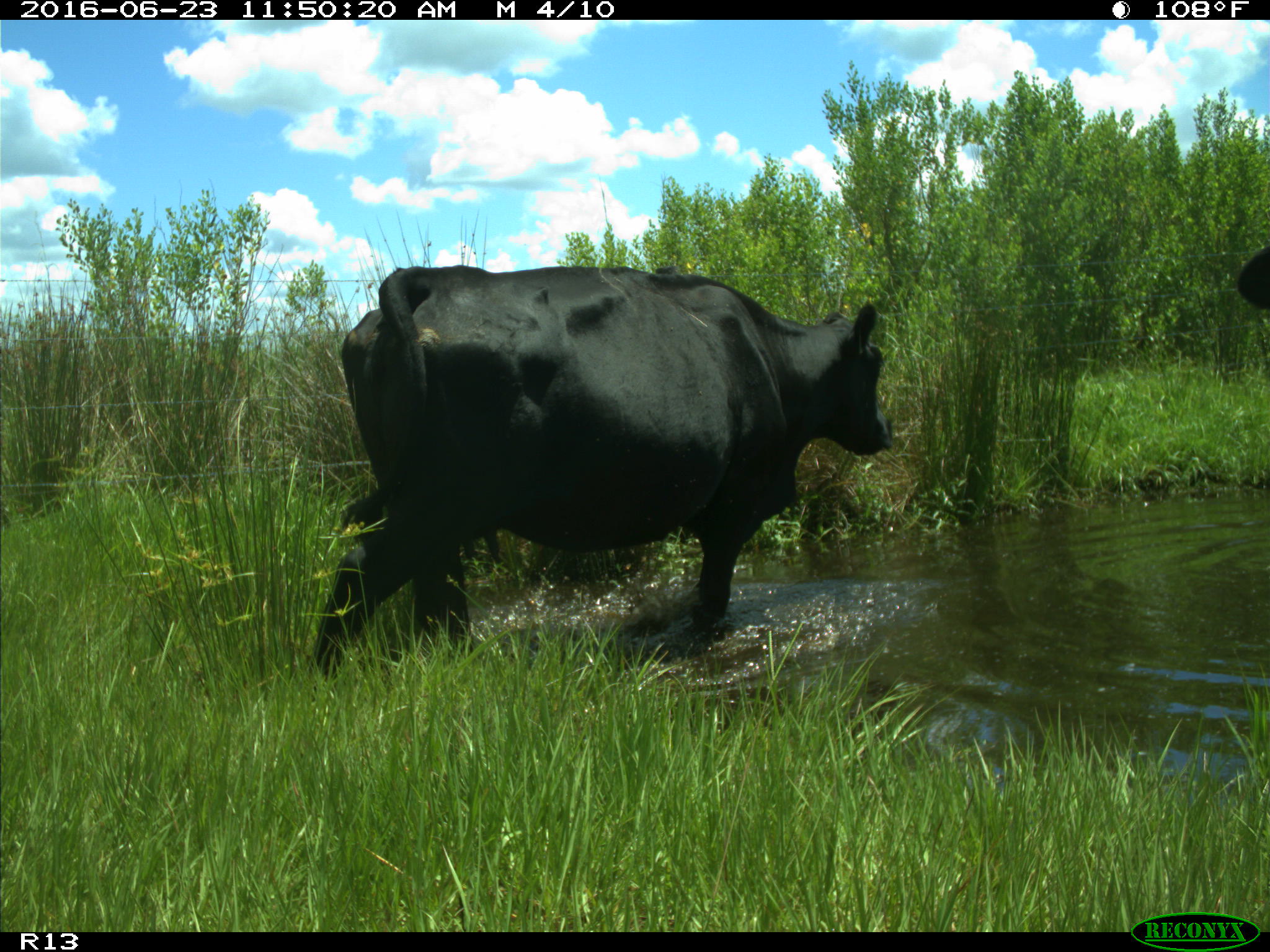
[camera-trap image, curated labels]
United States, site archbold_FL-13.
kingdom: Animalia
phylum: Chordata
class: Mammalia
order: Artiodactyla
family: Bovidae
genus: Bos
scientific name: Bos taurus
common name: domestic cow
Bos taurus (domestic cow).